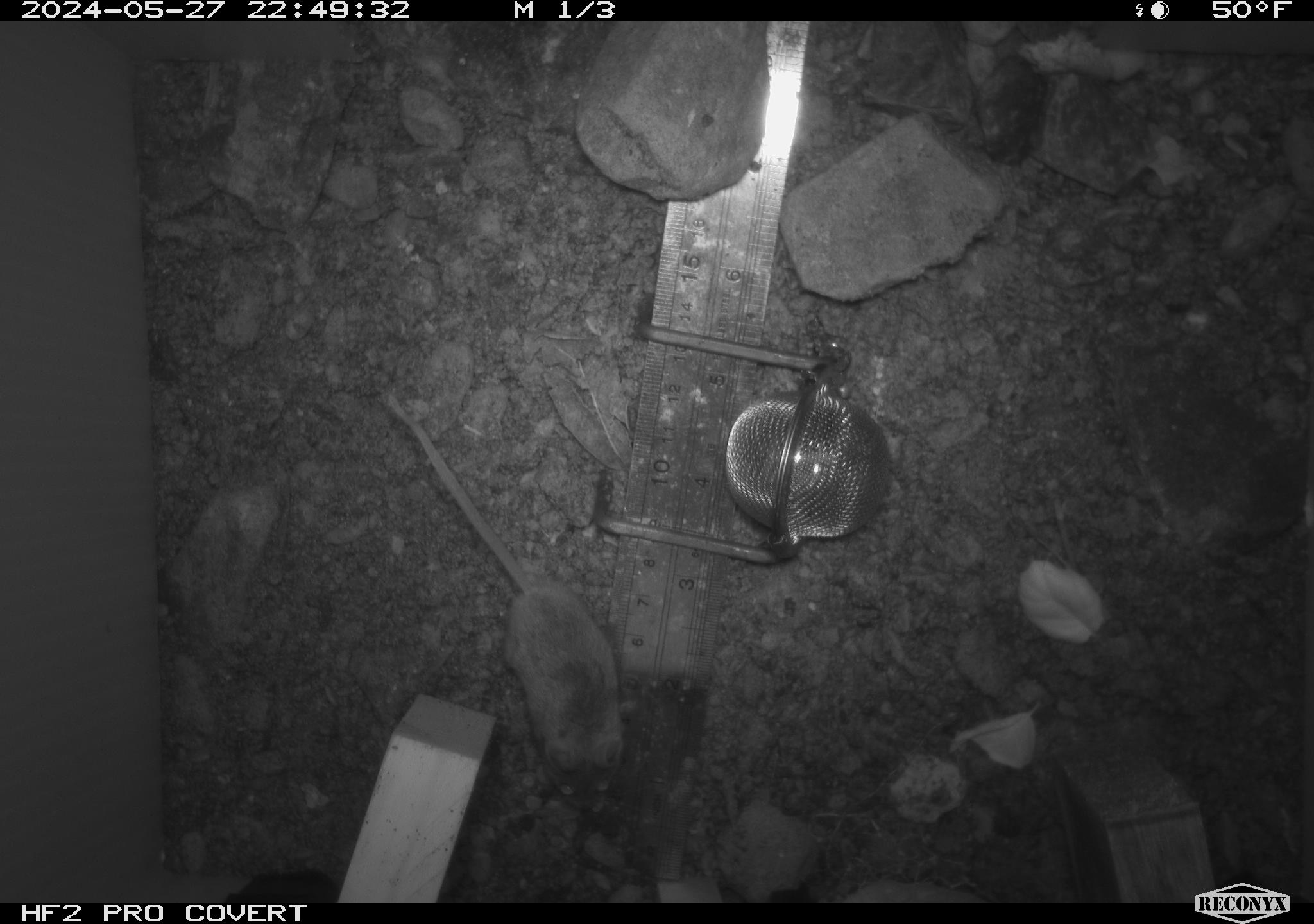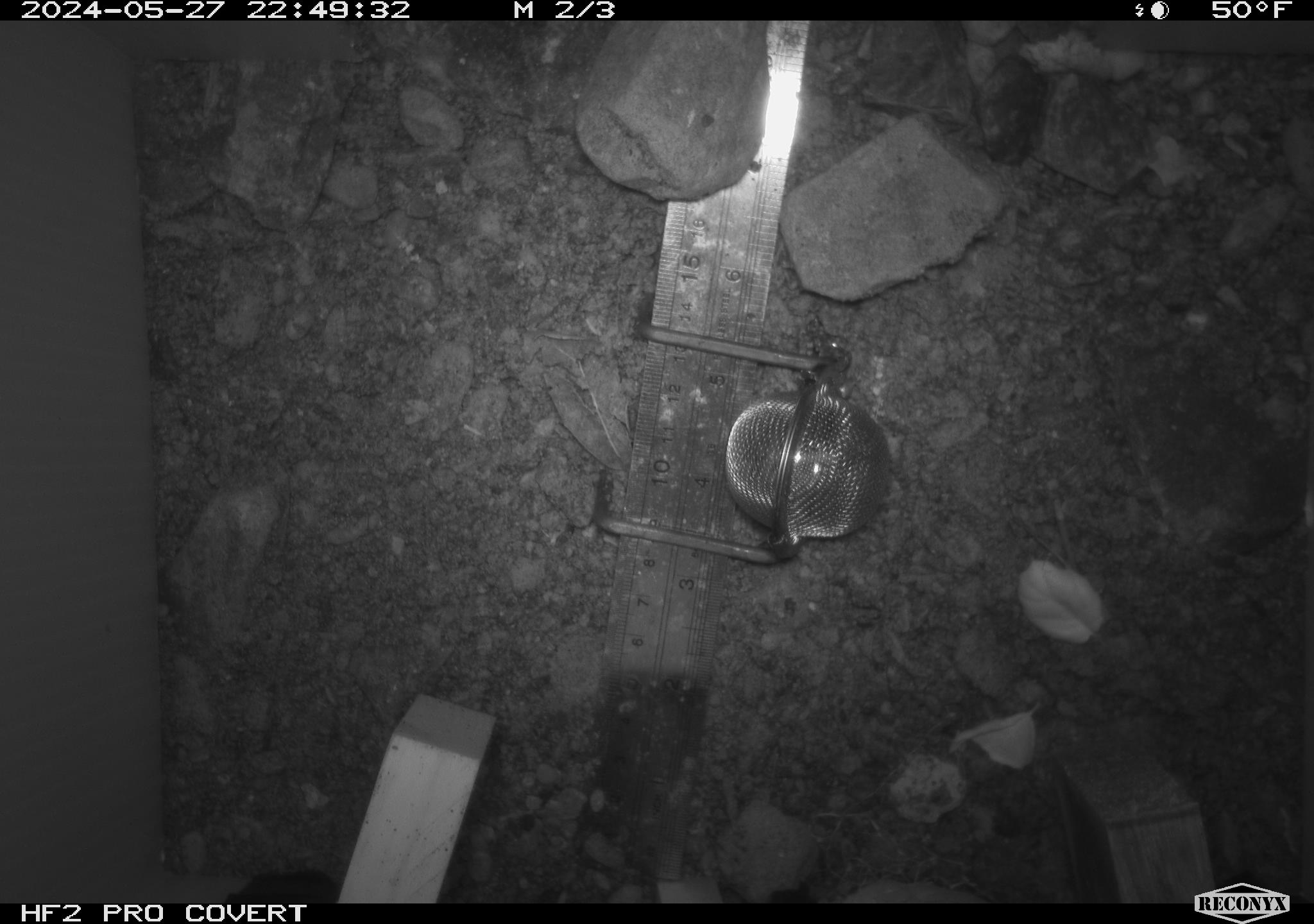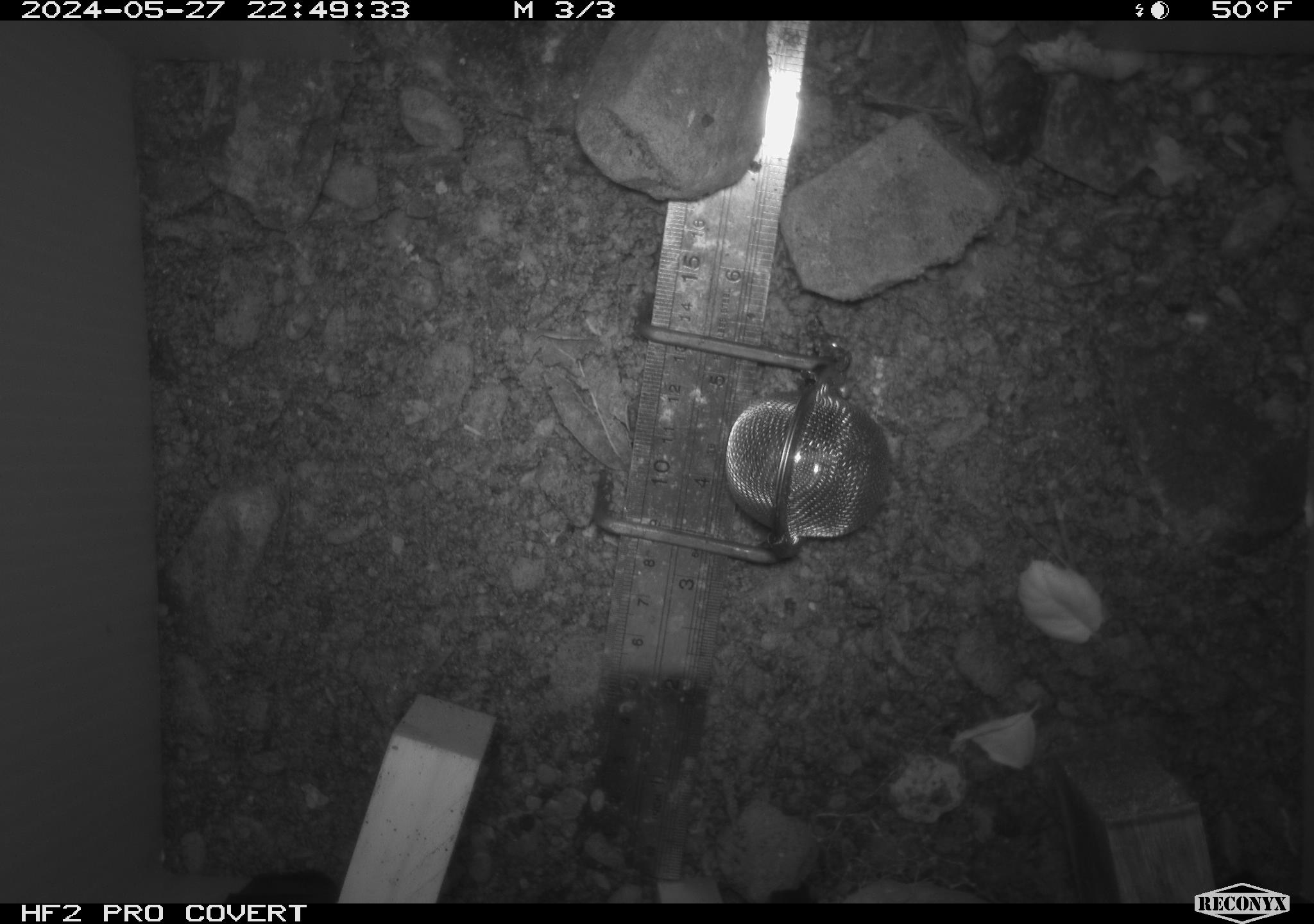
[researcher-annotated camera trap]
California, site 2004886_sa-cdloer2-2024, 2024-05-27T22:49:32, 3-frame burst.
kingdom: Animalia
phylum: Chordata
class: Mammalia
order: Rodentia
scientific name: Rodentia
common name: mouse species